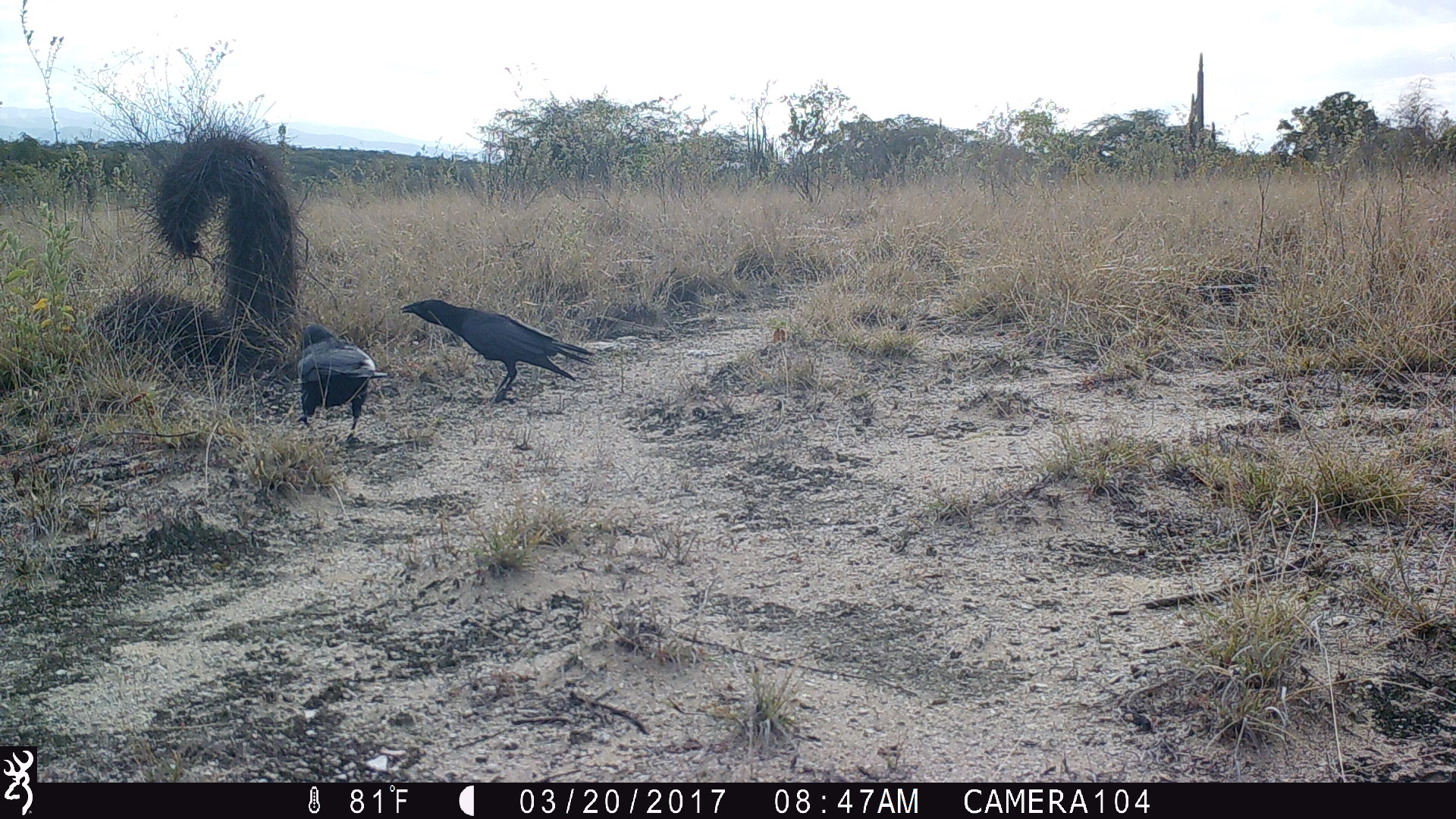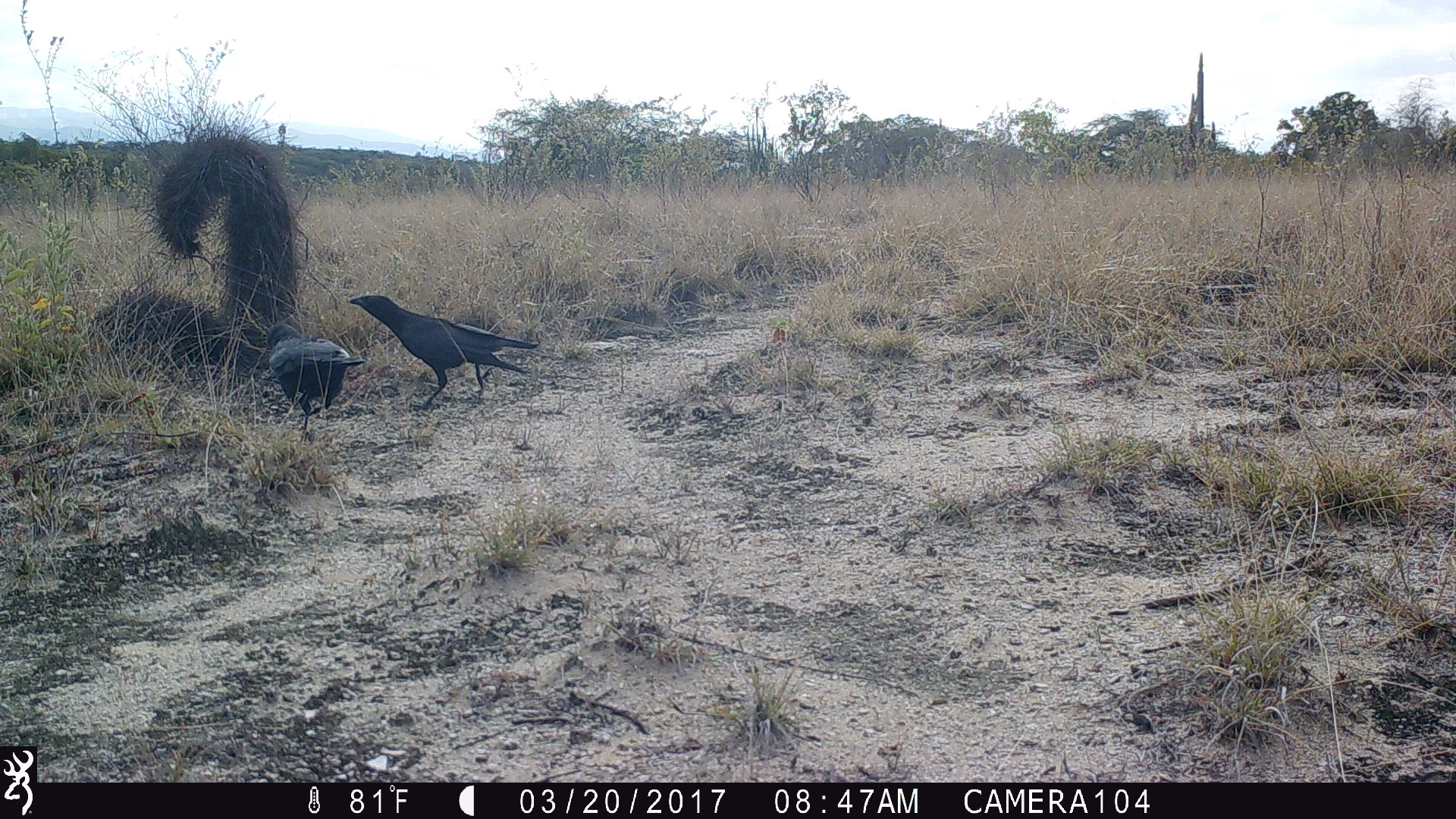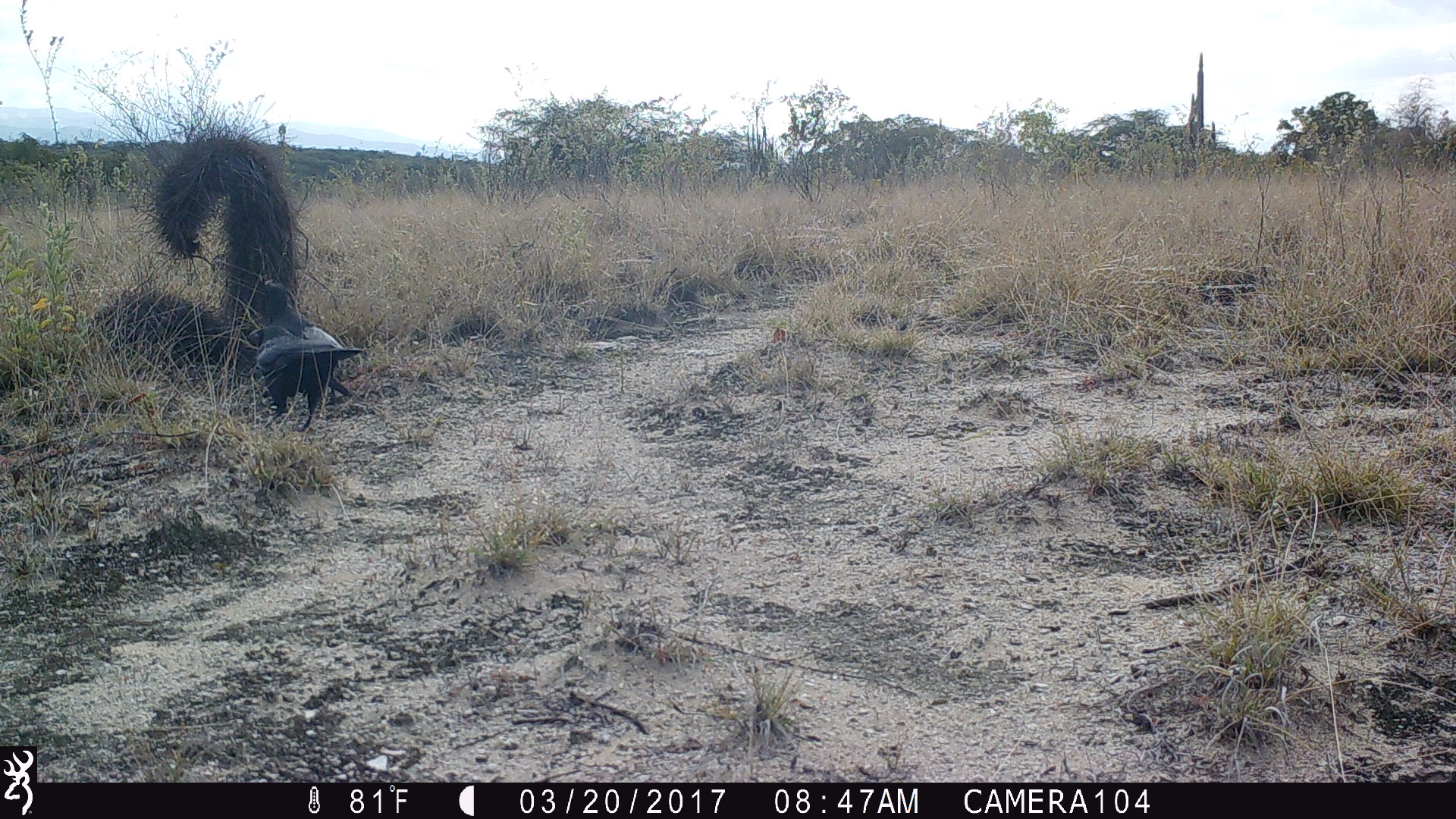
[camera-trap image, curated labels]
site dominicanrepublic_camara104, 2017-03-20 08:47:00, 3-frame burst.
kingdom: Animalia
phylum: Chordata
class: Aves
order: Passeriformes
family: Corvidae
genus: Corvus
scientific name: Corvus corax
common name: raven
Raven (Corvus corax).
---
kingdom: Animalia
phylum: Chordata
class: Reptilia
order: Squamata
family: Iguanidae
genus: Iguana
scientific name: Iguana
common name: typical iguanas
Iguana (typical iguanas).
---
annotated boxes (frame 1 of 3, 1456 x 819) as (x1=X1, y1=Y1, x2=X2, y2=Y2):
raven: (x1=393, y1=295, x2=598, y2=406); (x1=290, y1=321, x2=381, y2=439)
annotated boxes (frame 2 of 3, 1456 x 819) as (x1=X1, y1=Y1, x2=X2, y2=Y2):
iguana: (x1=262, y1=309, x2=372, y2=452)
raven: (x1=339, y1=290, x2=538, y2=412); (x1=262, y1=309, x2=372, y2=452)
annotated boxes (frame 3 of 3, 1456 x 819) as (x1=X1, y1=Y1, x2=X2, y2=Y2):
raven: (x1=243, y1=281, x2=361, y2=433)